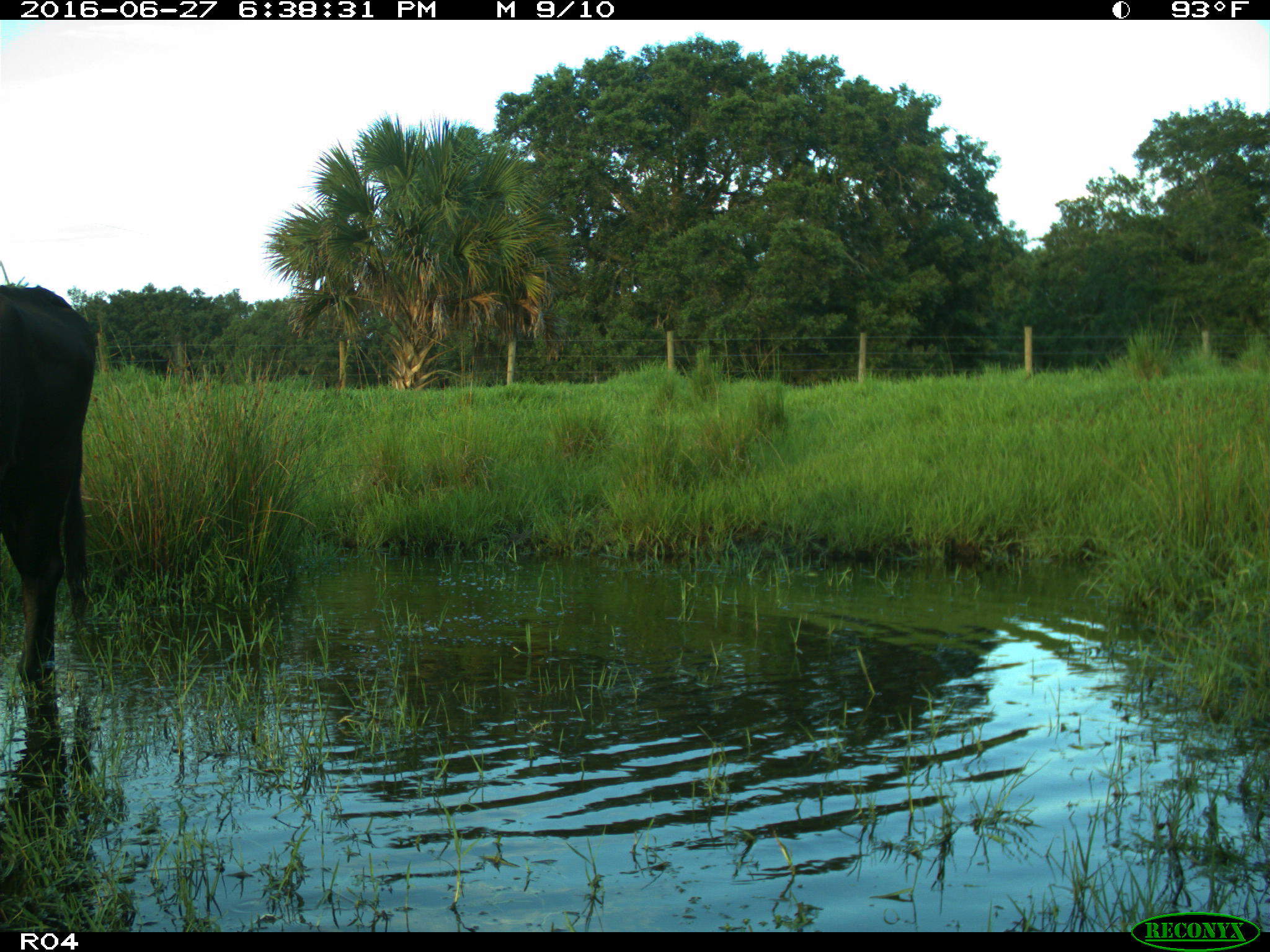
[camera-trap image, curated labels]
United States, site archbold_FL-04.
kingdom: Animalia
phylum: Chordata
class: Mammalia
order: Artiodactyla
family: Bovidae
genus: Bos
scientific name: Bos taurus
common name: domestic cow